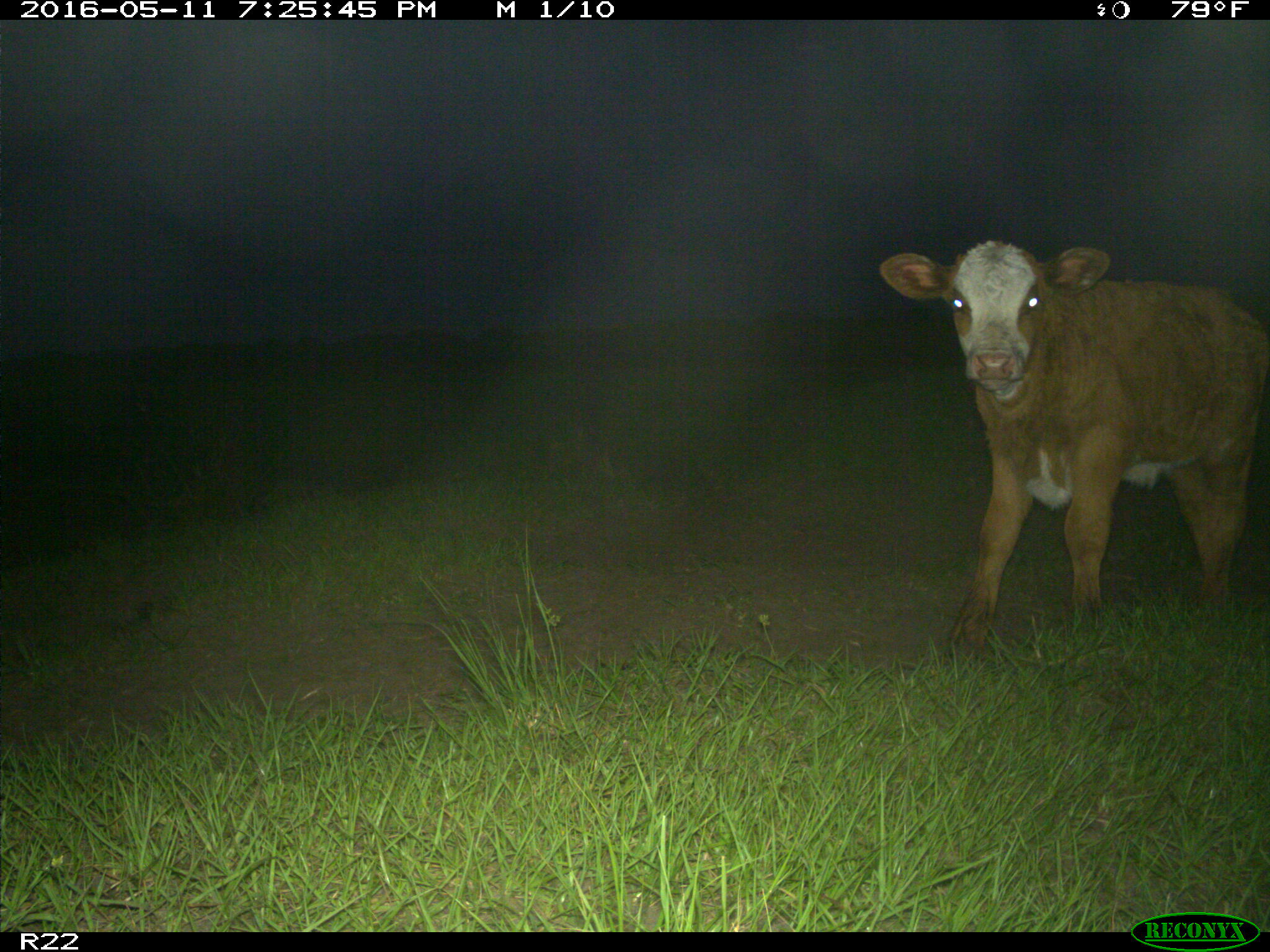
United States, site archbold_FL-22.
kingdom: Animalia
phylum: Chordata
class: Mammalia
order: Artiodactyla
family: Bovidae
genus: Bos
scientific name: Bos taurus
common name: domestic cow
Bos taurus (domestic cow).